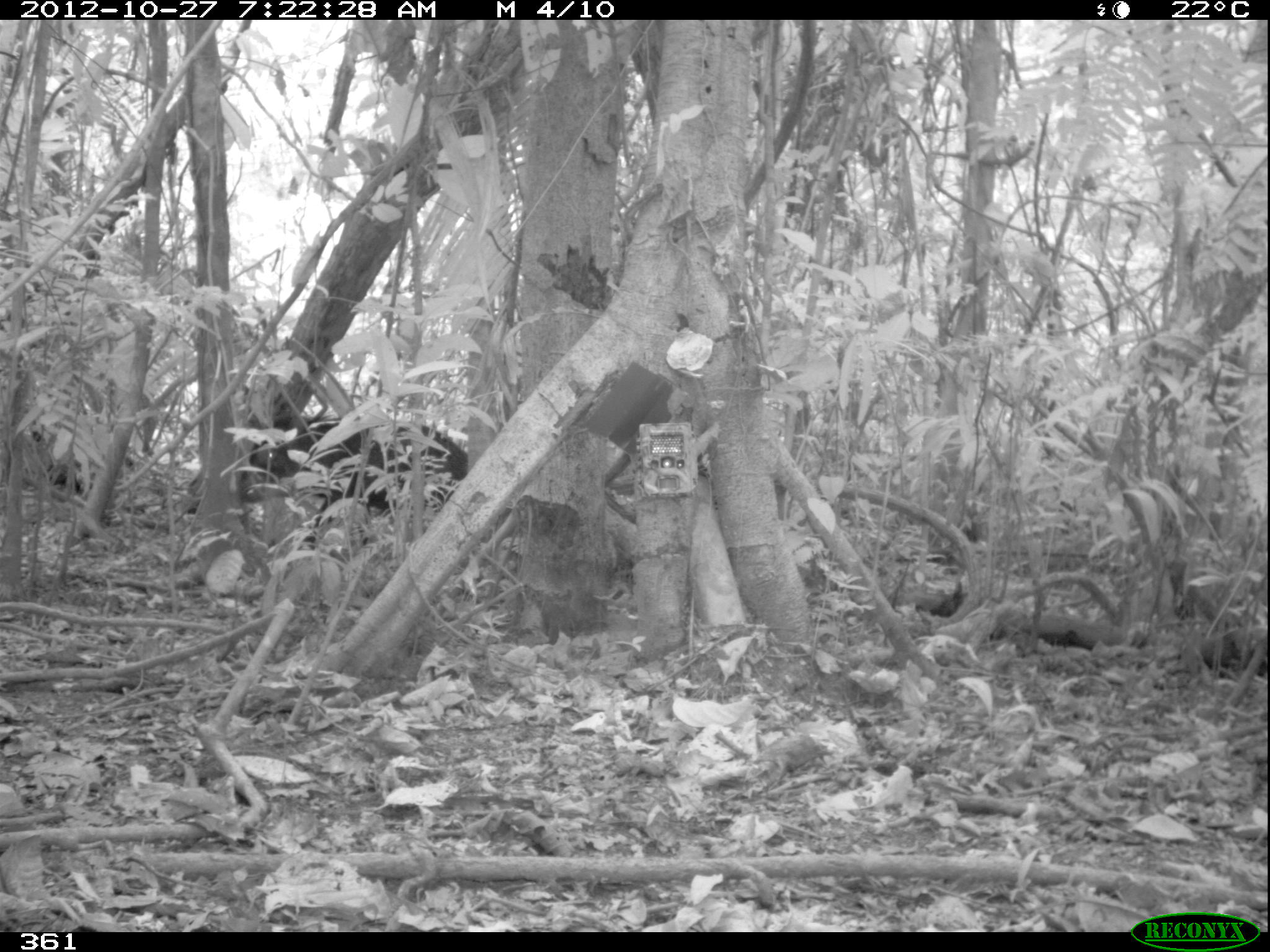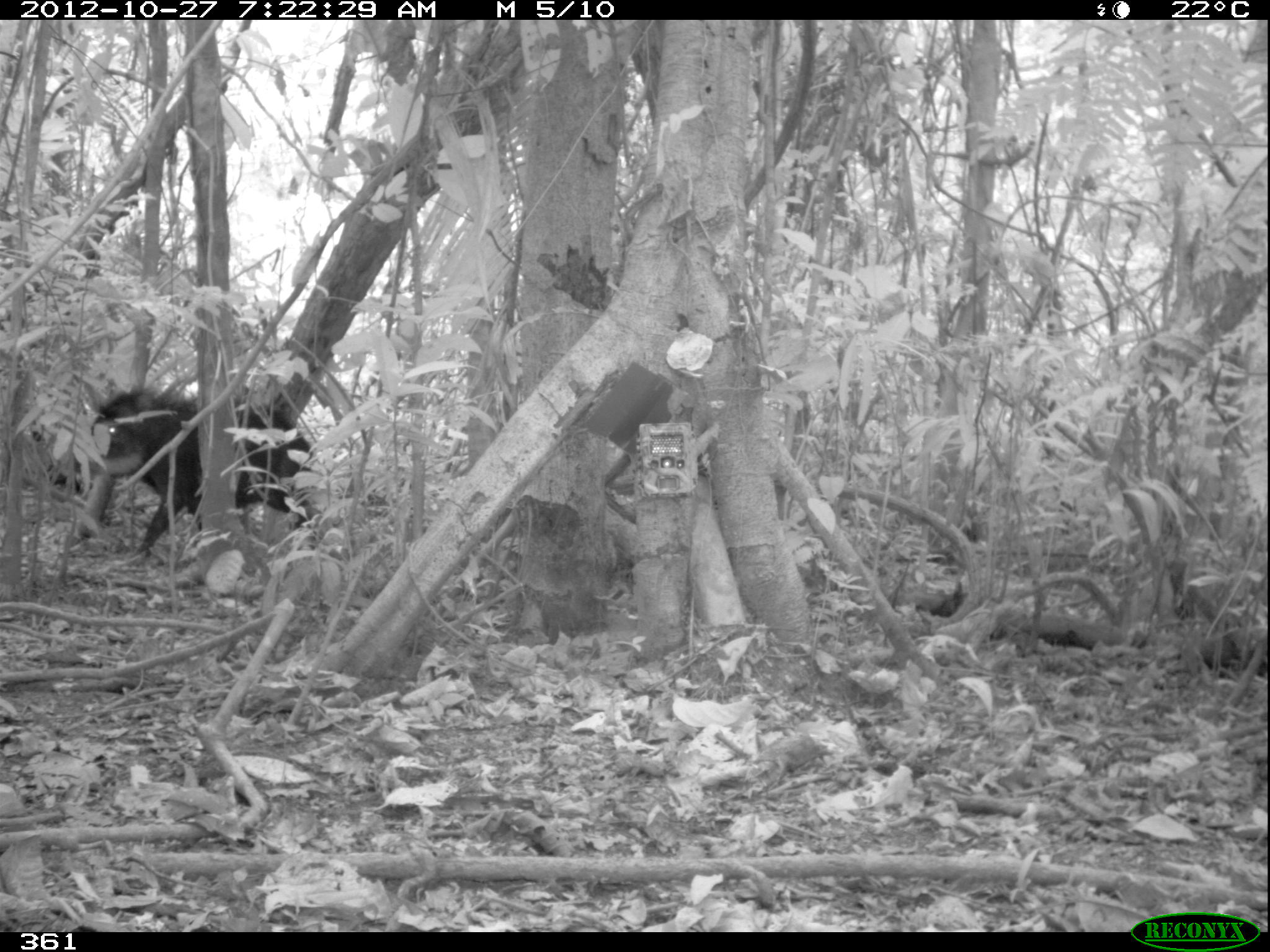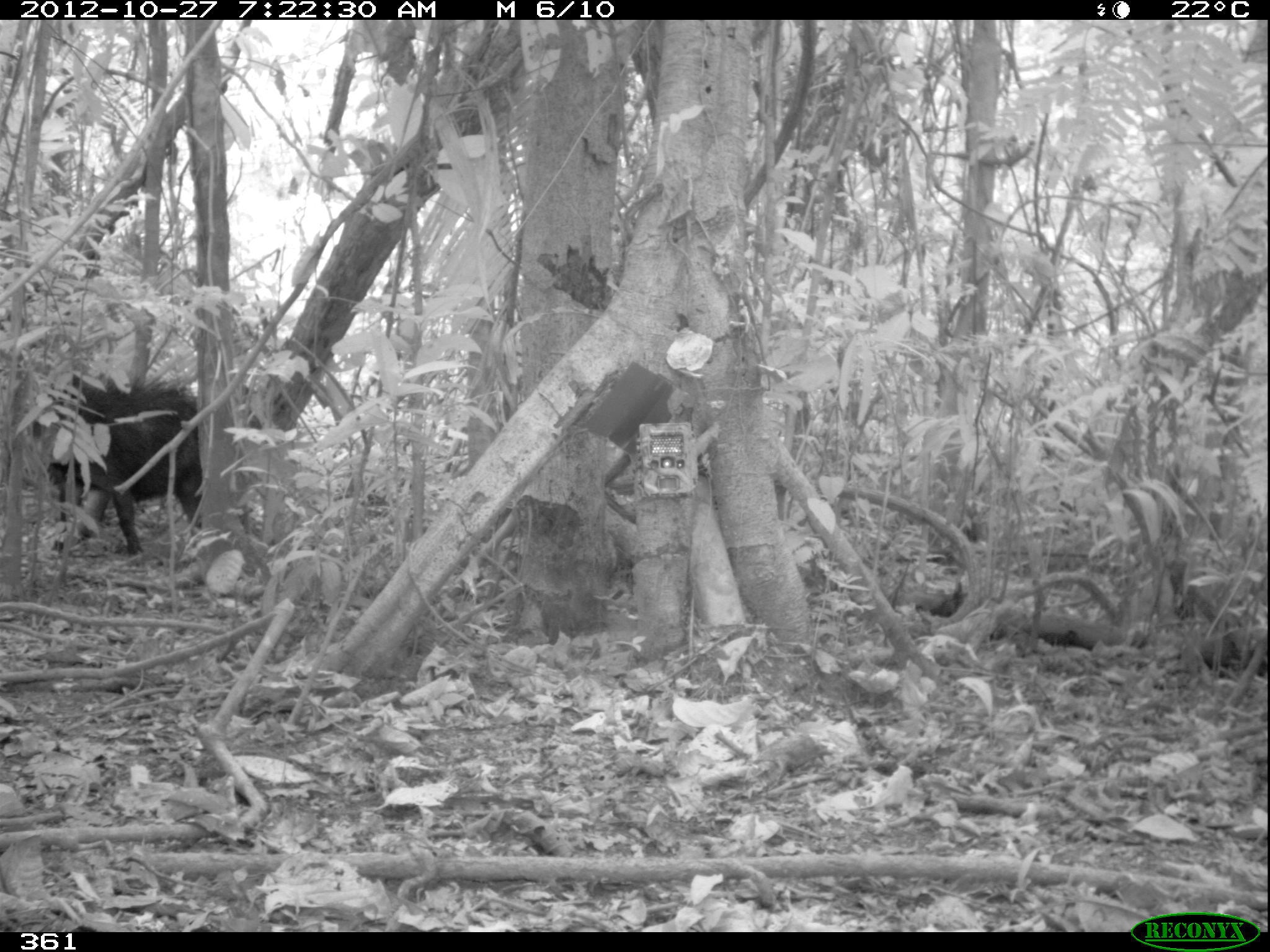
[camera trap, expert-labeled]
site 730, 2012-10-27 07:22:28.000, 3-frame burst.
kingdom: Animalia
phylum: Chordata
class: Mammalia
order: Artiodactyla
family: Tayassuidae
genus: Tayassu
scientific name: Tayassu pecari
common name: white-lipped peccary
Tayassu pecari (white-lipped peccary).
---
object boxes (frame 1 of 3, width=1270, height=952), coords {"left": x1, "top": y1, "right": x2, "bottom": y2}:
tayassu pecari: {"left": 227, "top": 413, "right": 469, "bottom": 551}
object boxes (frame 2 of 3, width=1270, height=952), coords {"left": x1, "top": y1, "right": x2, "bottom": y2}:
tayassu pecari: {"left": 50, "top": 385, "right": 322, "bottom": 562}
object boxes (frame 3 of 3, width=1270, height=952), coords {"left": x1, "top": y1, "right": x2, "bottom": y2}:
tayassu pecari: {"left": 29, "top": 372, "right": 203, "bottom": 555}